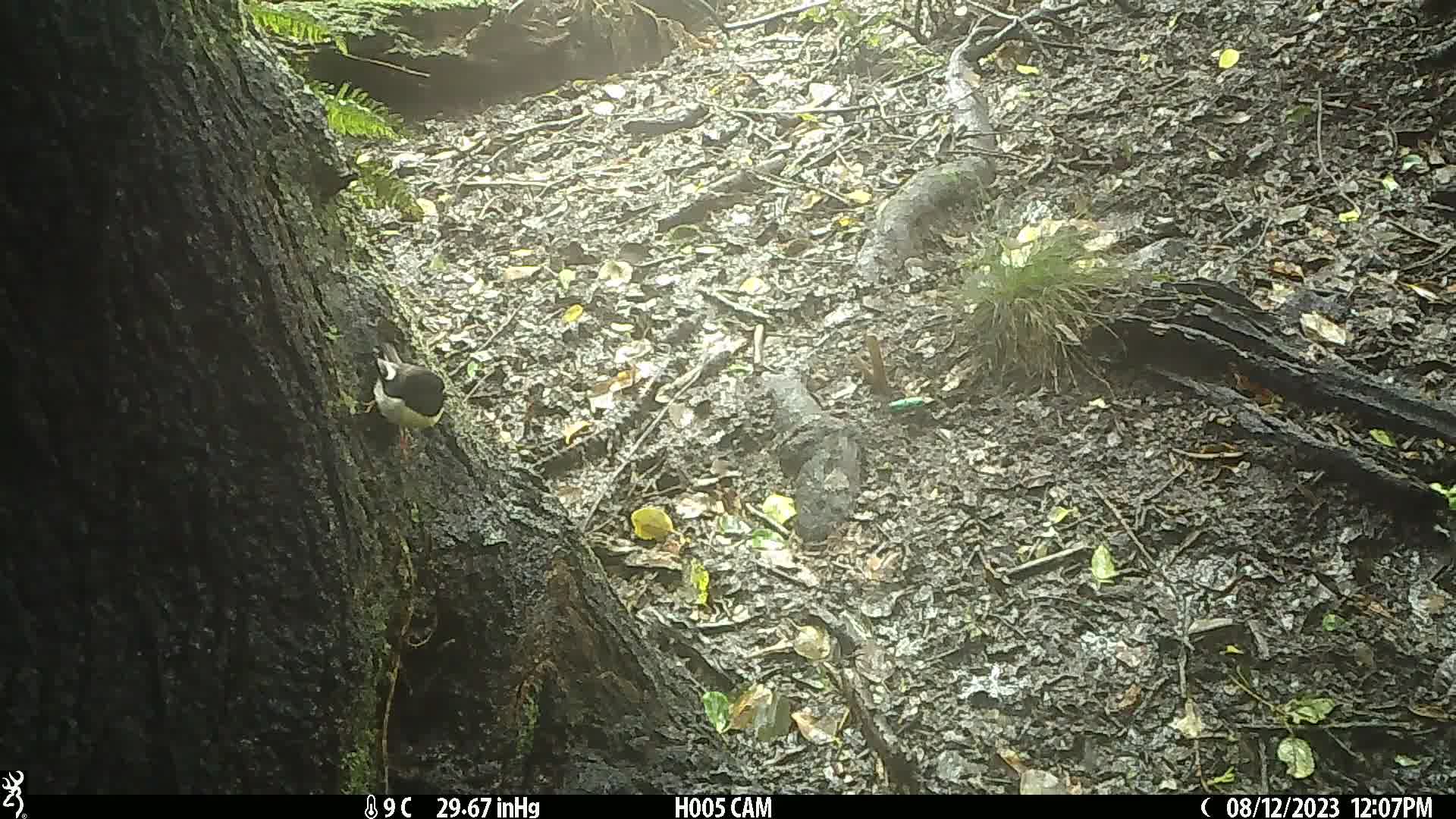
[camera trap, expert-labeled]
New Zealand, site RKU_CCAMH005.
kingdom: Animalia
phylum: Chordata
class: Aves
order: Passeriformes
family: Petroicidae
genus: Petroica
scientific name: Petroica macrocephala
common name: tomtit